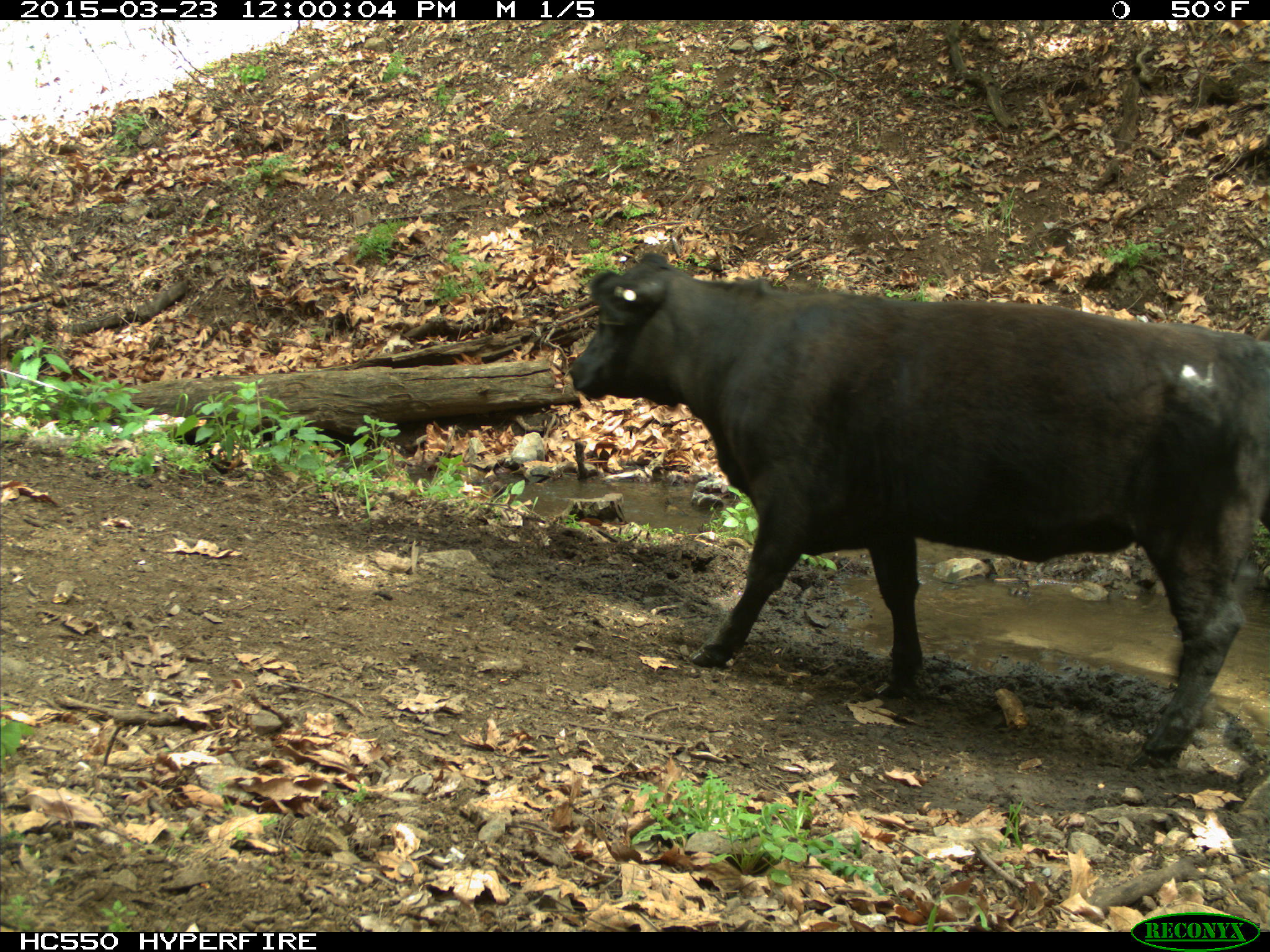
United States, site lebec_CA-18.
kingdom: Animalia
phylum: Chordata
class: Mammalia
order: Artiodactyla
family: Bovidae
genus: Bos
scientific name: Bos taurus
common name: domestic cow